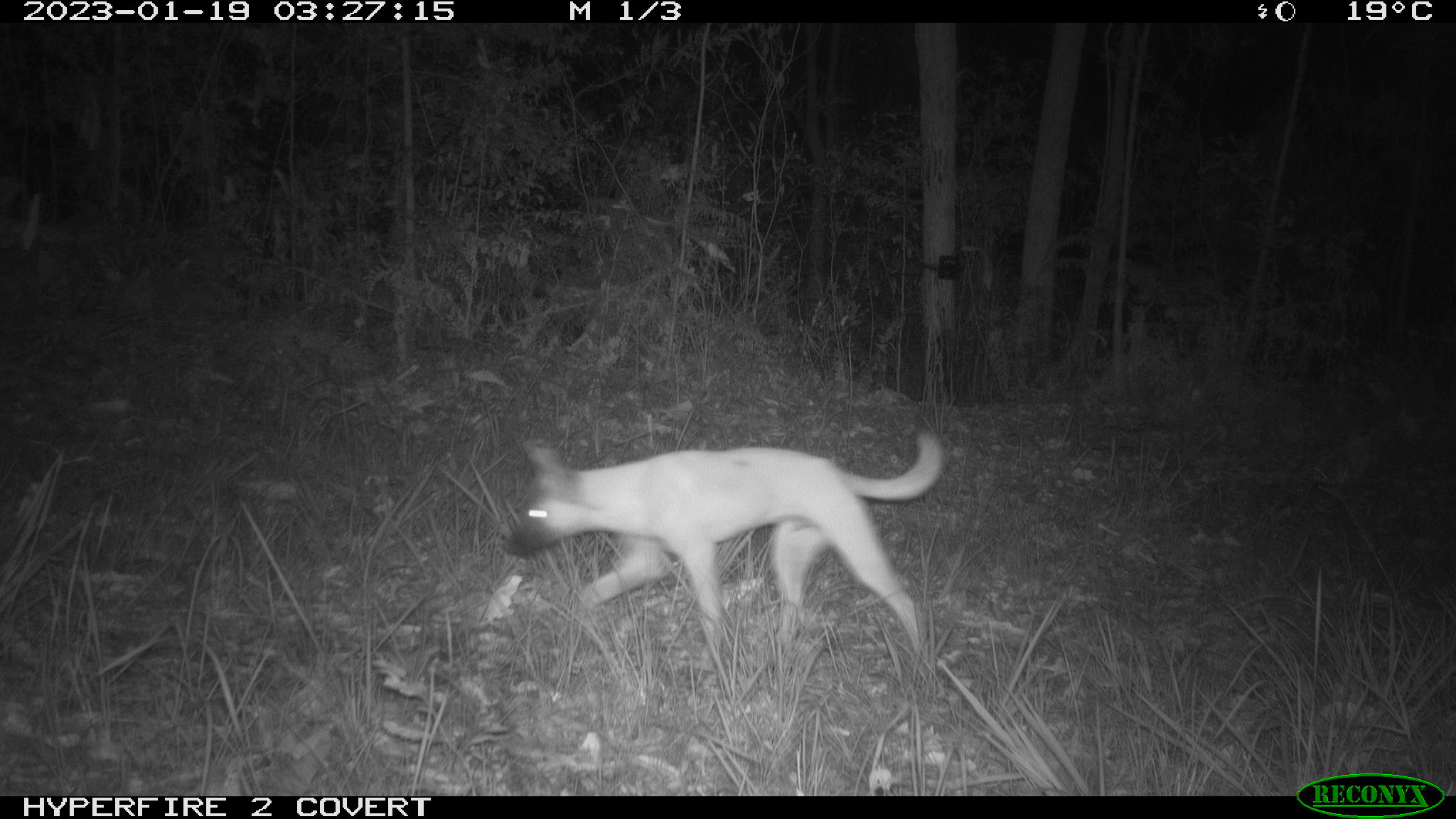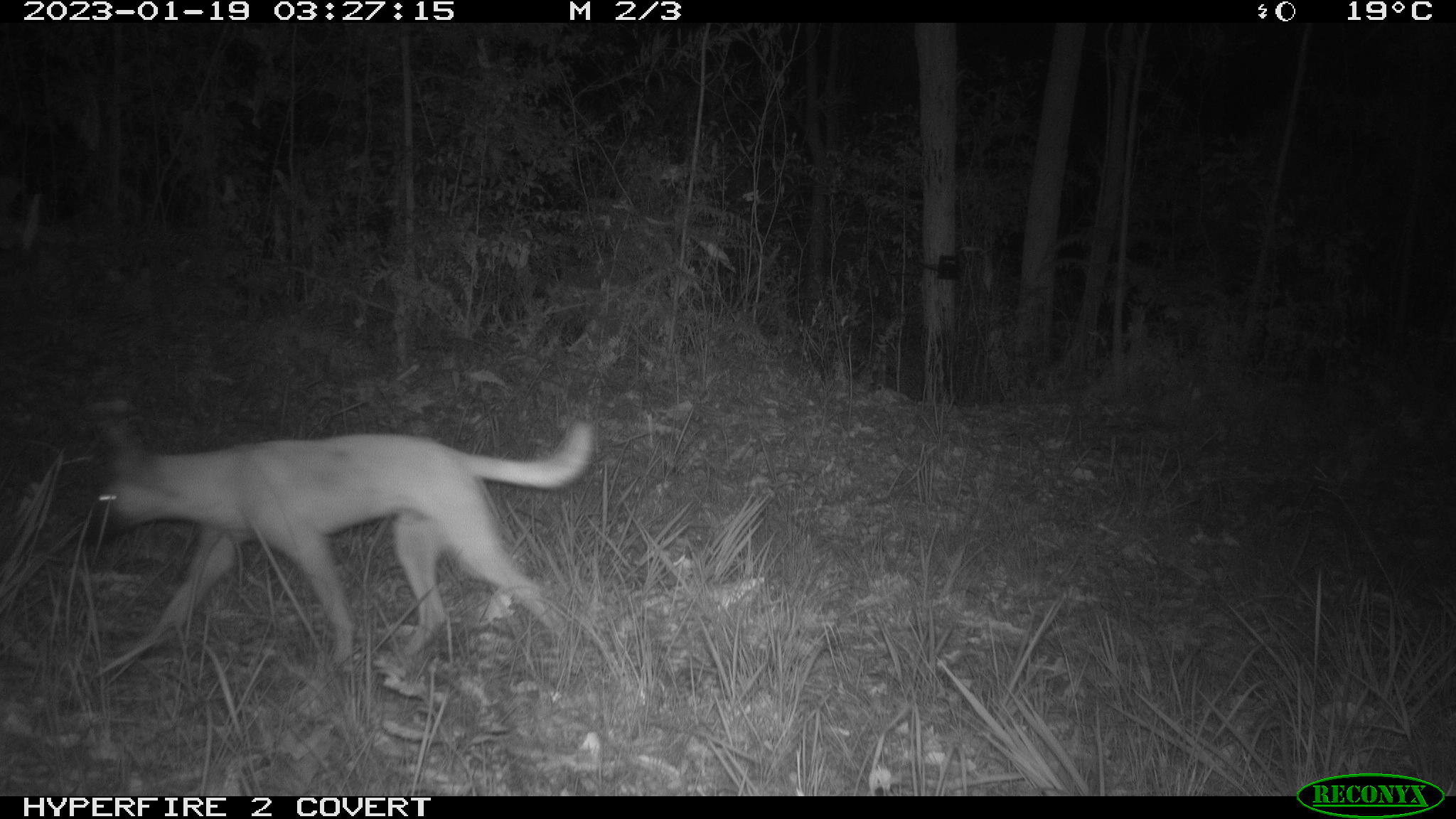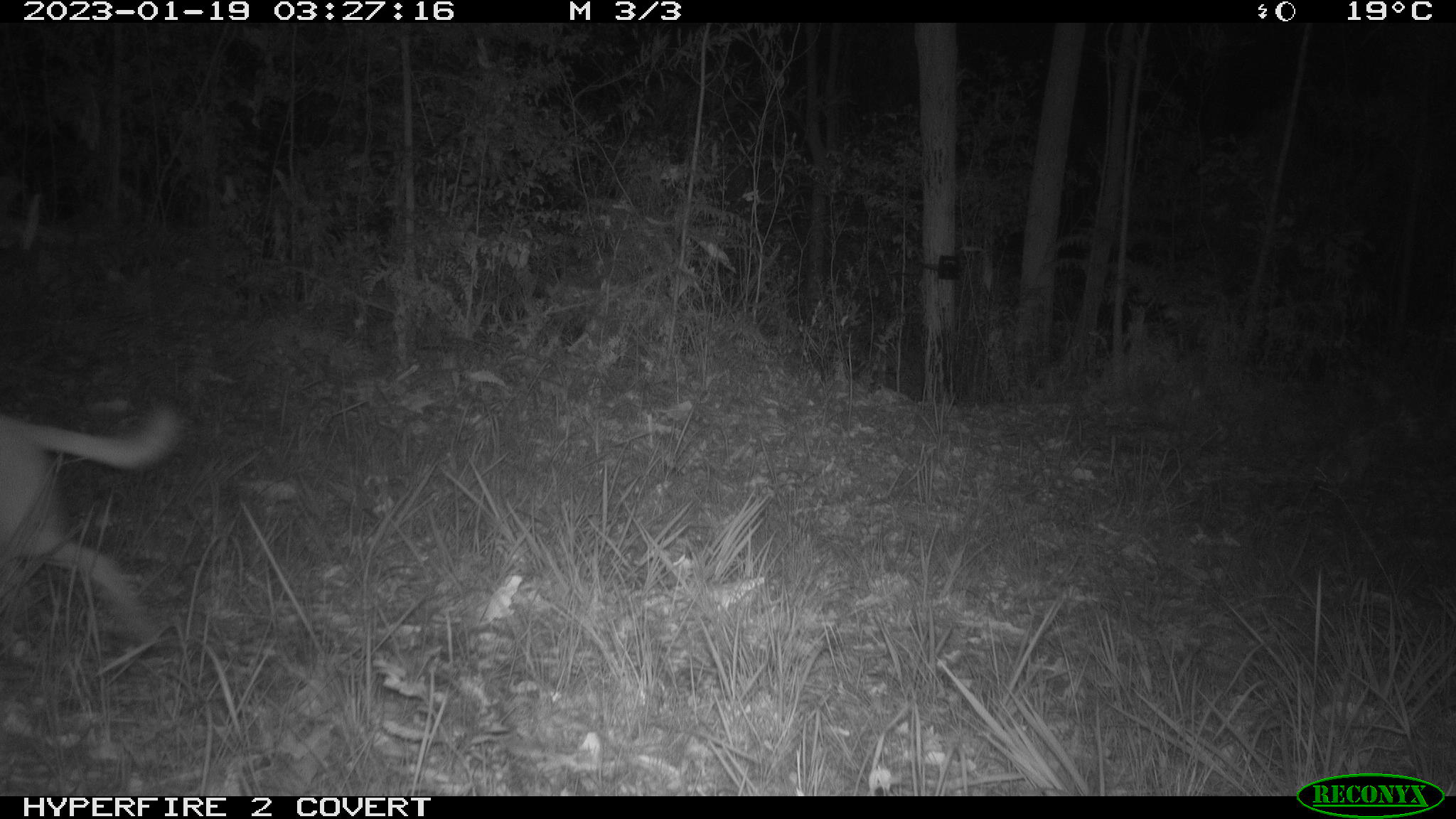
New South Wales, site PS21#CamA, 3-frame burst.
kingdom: Animalia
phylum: Chordata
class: Mammalia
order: Carnivora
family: Canidae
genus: Canis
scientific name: Canis familiaris dingo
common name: dingo